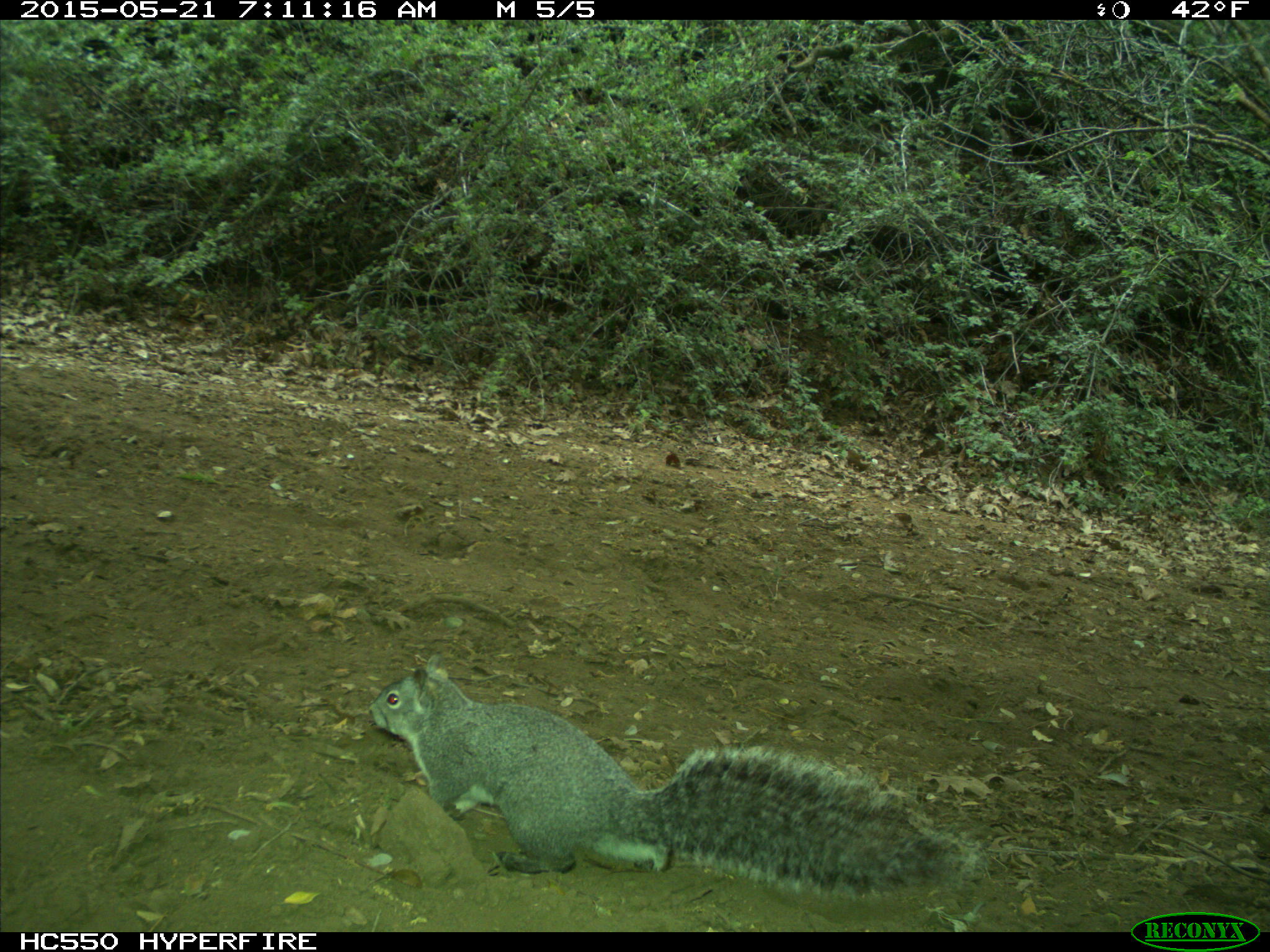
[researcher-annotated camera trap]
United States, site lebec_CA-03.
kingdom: Animalia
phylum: Chordata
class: Mammalia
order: Rodentia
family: Sciuridae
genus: Sciurus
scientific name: Sciurus carolinensis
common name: eastern gray squirrel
Sciurus carolinensis (eastern gray squirrel).